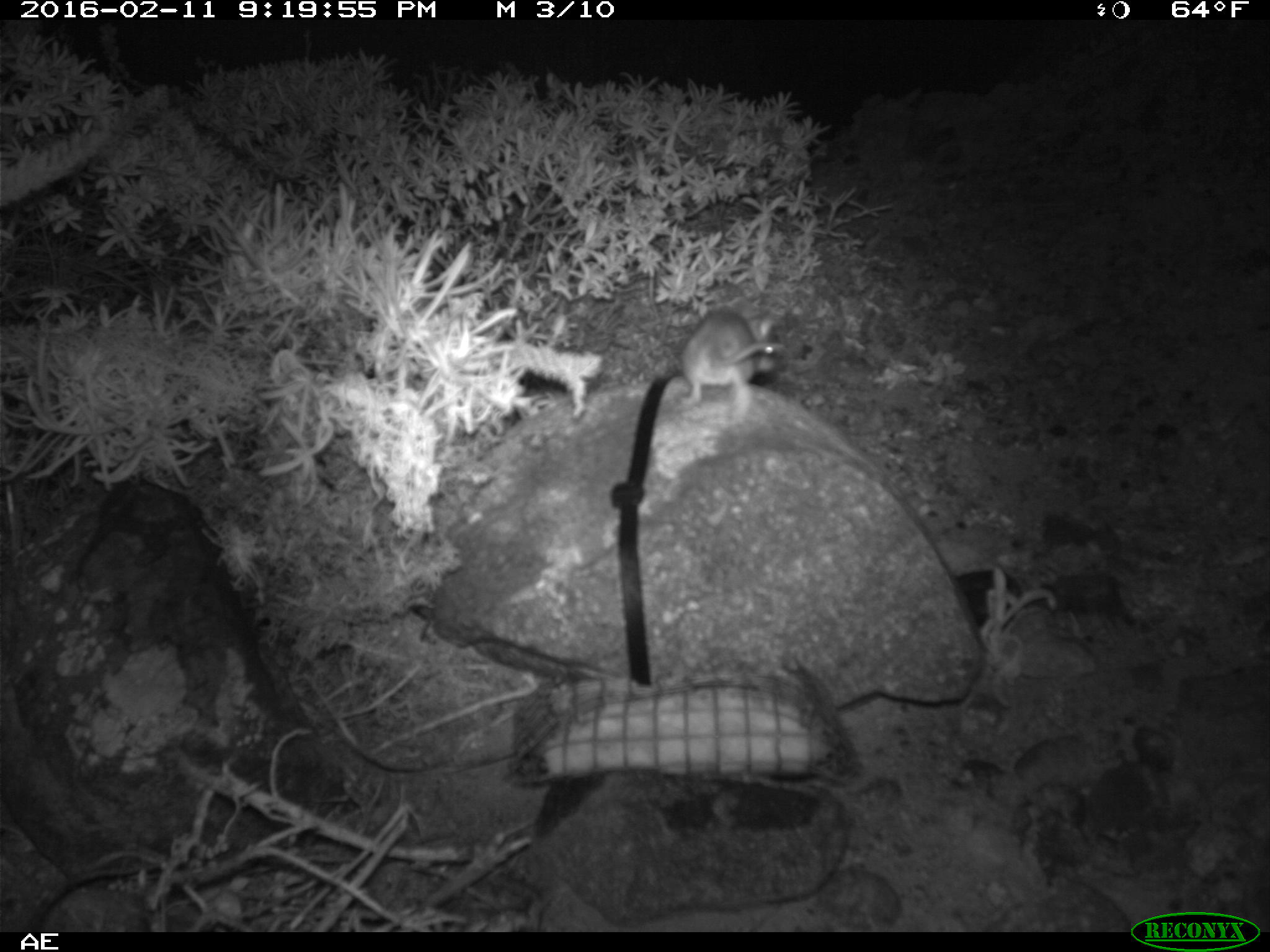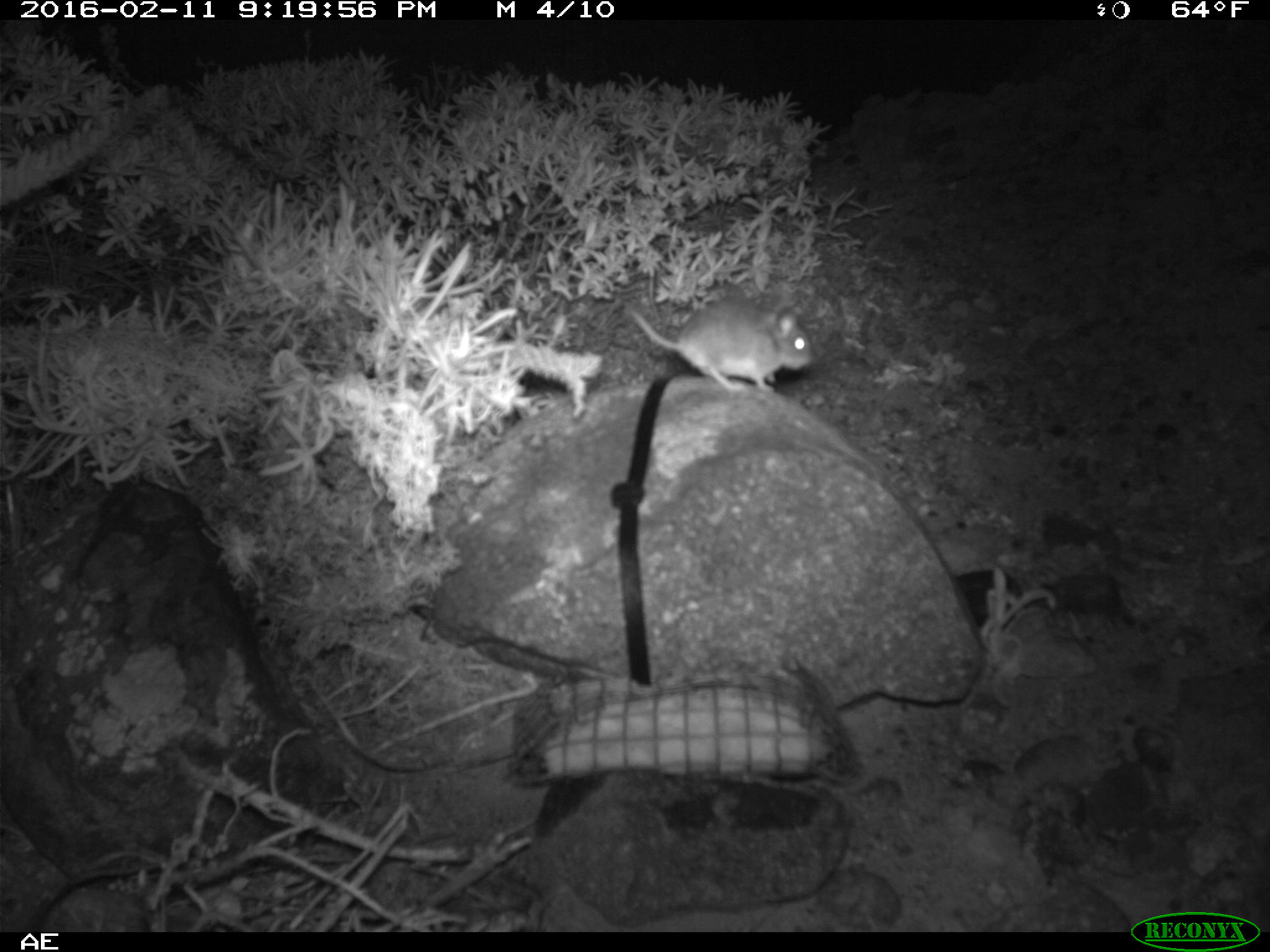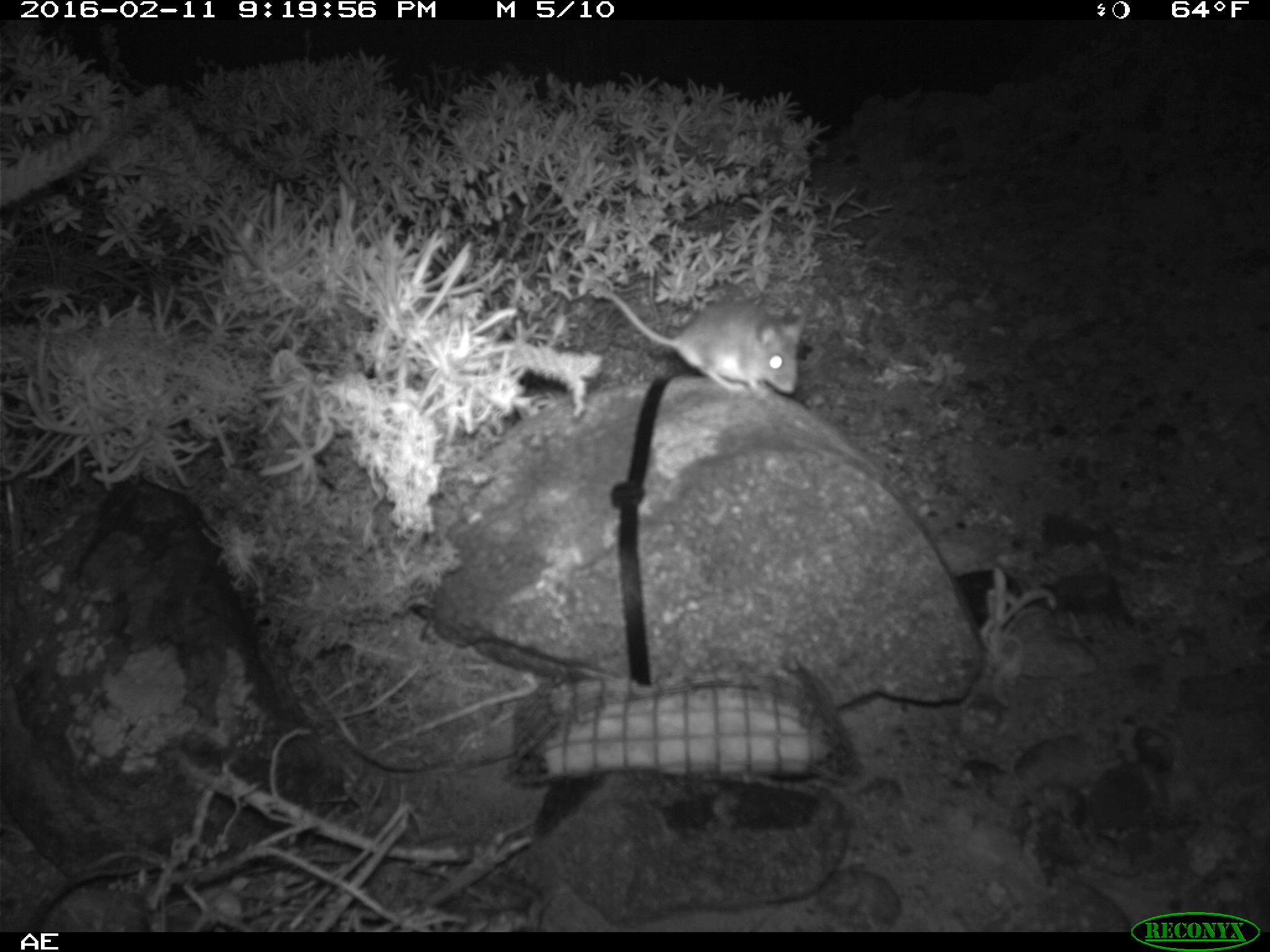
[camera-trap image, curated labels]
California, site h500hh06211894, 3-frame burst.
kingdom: Animalia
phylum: Chordata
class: Mammalia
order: Rodentia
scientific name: Rodentia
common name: rodent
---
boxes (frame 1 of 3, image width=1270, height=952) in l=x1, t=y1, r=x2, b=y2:
rodent: l=678, t=301, r=778, b=419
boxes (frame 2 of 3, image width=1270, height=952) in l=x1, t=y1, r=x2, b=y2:
rodent: l=624, t=301, r=815, b=394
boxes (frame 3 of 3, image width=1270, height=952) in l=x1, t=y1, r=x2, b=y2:
rodent: l=588, t=277, r=802, b=399